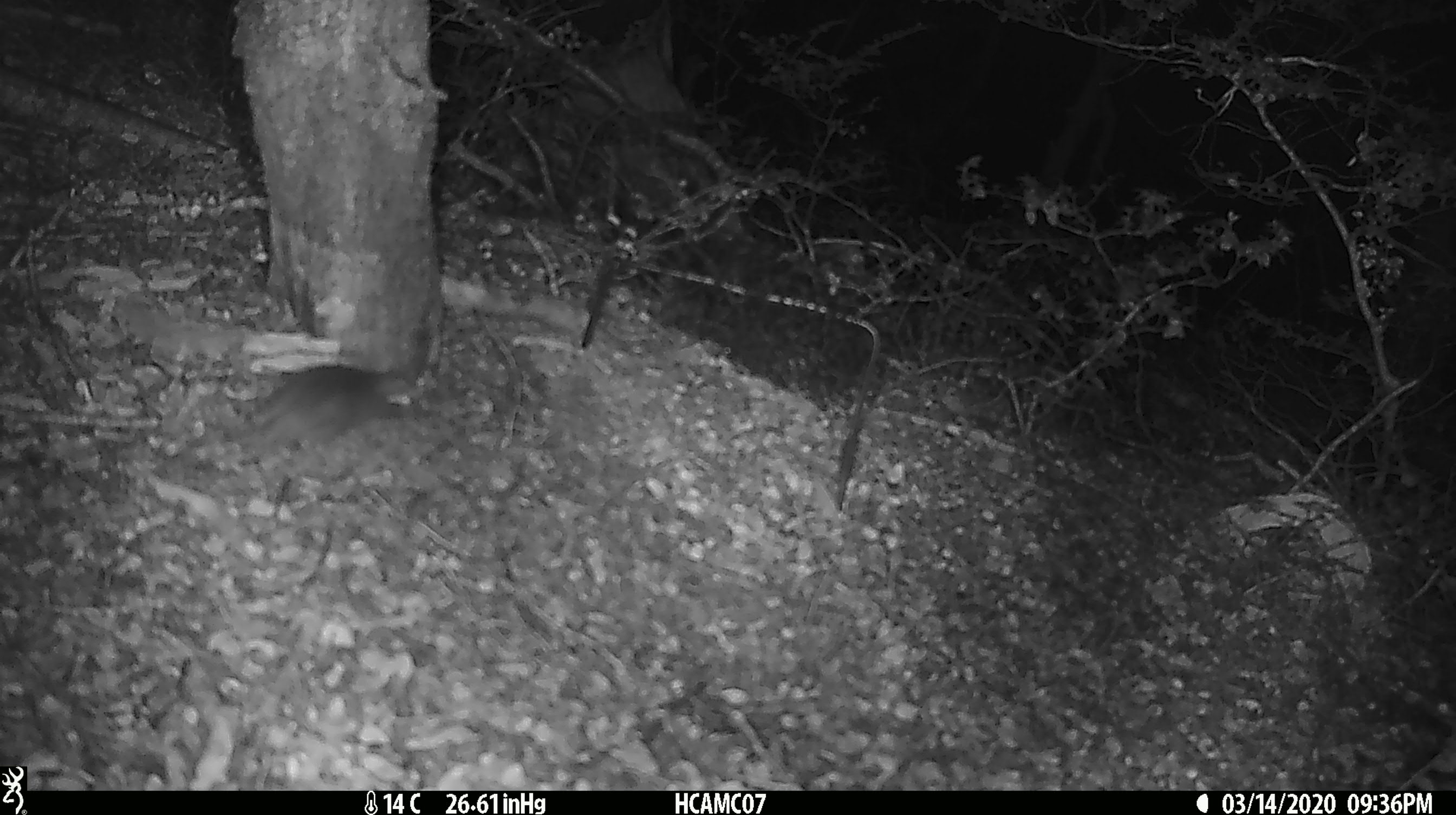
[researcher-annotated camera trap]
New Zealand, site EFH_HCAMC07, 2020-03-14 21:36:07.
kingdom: Animalia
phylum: Chordata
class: Mammalia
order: Rodentia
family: Muridae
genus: Mus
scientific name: Mus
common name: mouse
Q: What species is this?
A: Mouse (Mus).